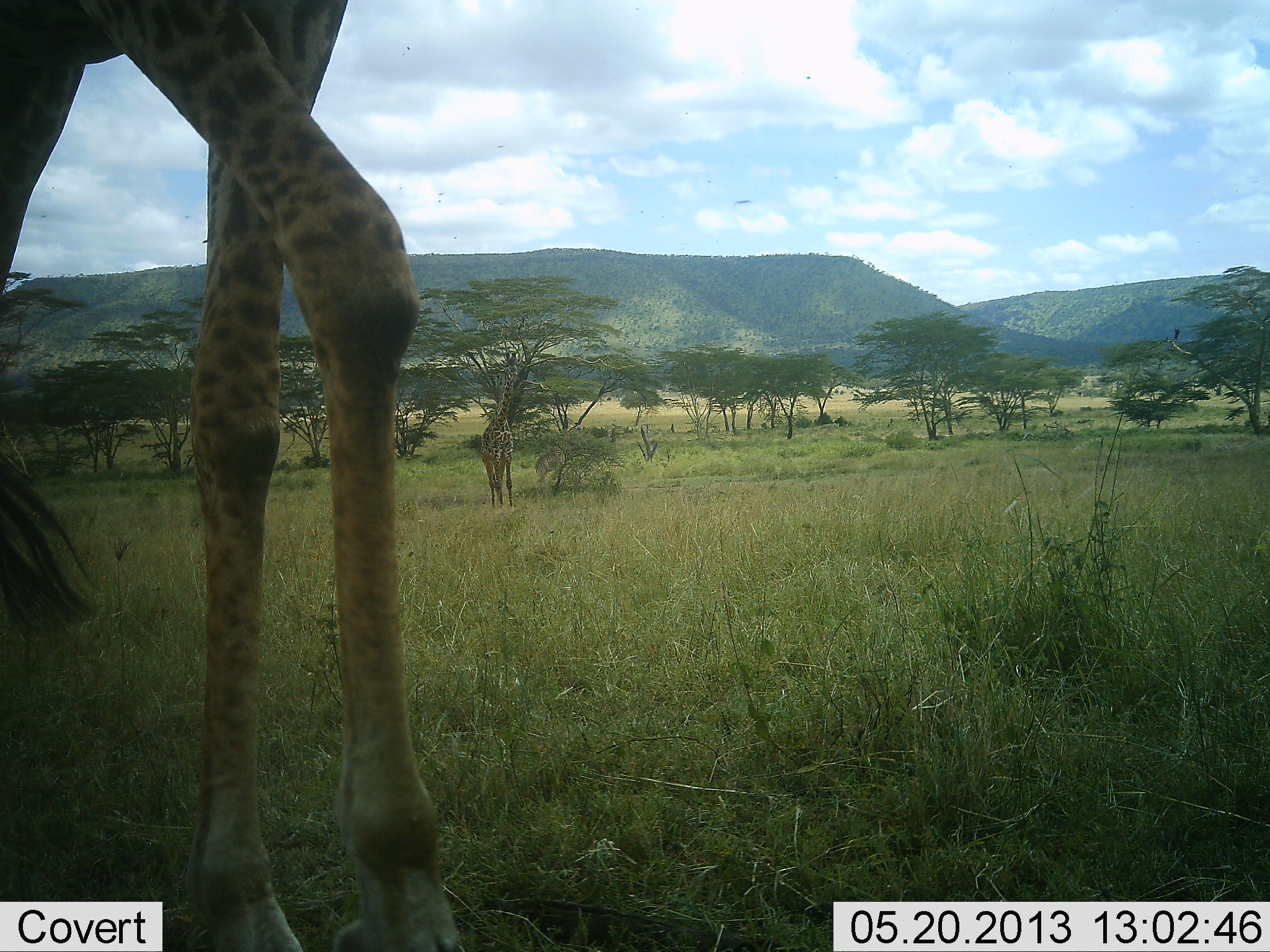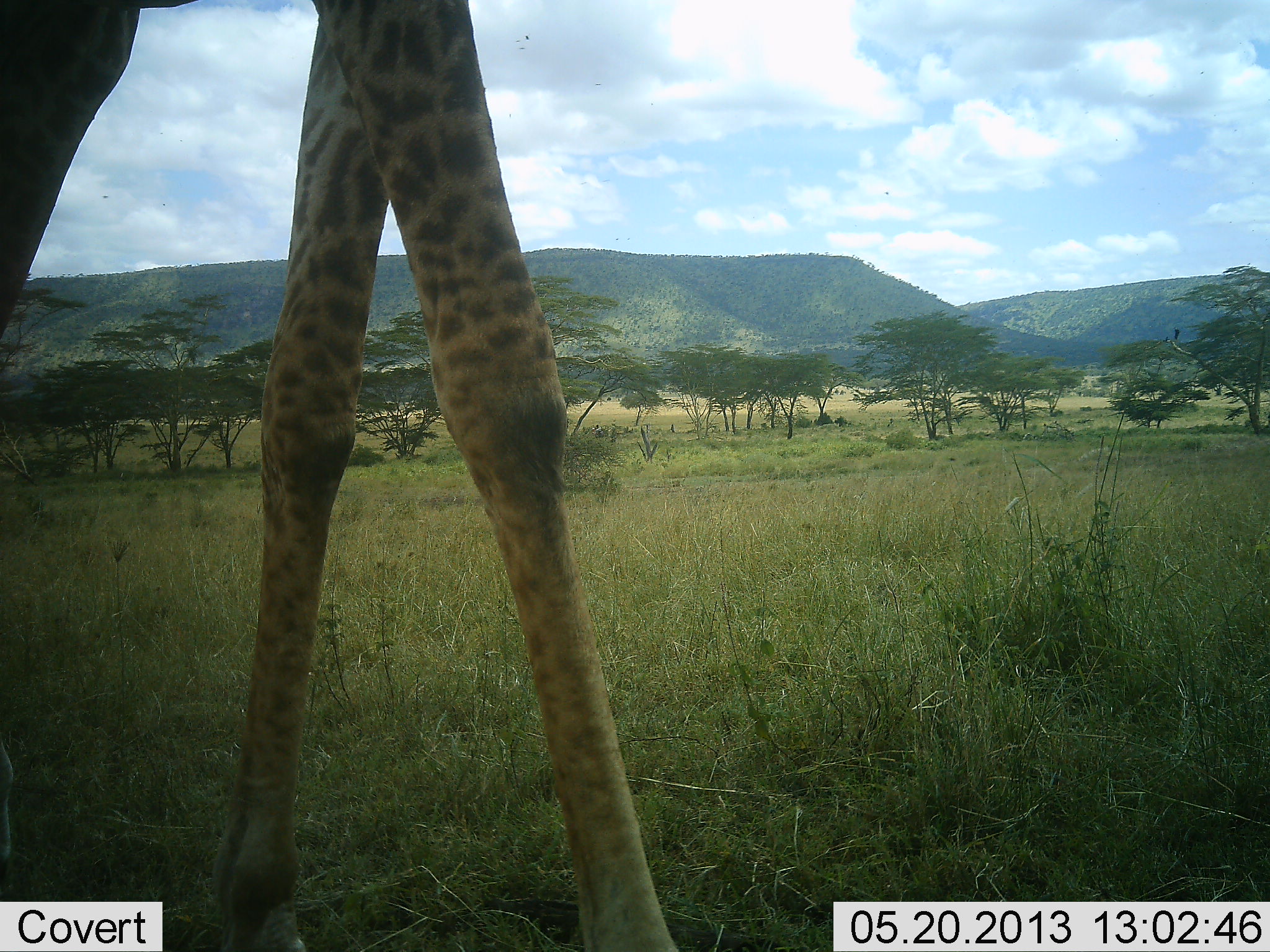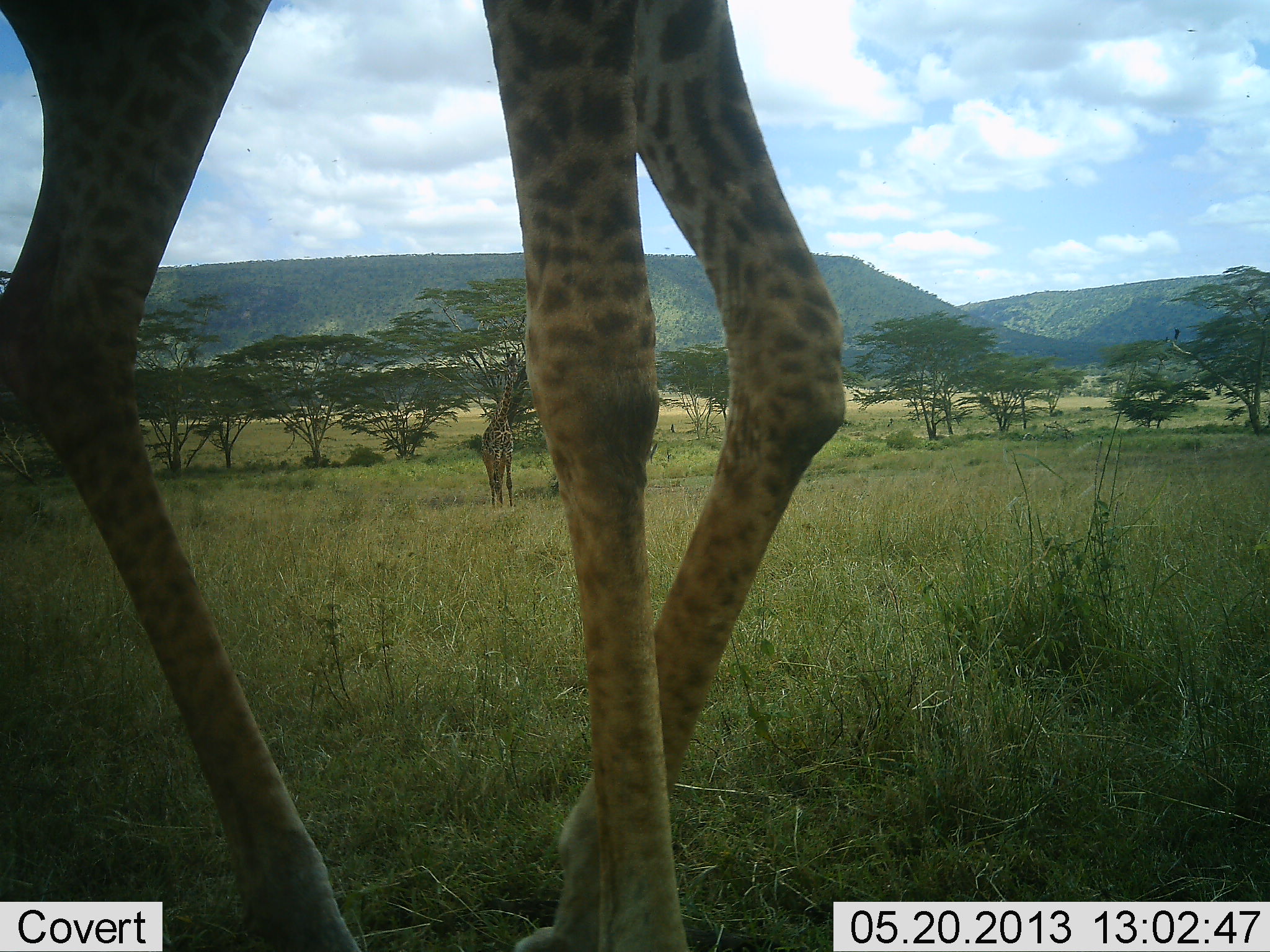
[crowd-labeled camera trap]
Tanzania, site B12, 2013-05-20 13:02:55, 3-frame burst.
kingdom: Animalia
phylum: Chordata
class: Mammalia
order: Artiodactyla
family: Giraffidae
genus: Giraffa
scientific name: Giraffa camelopardalis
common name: giraffe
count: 1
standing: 38%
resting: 0%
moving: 83%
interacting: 0%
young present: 0%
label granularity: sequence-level